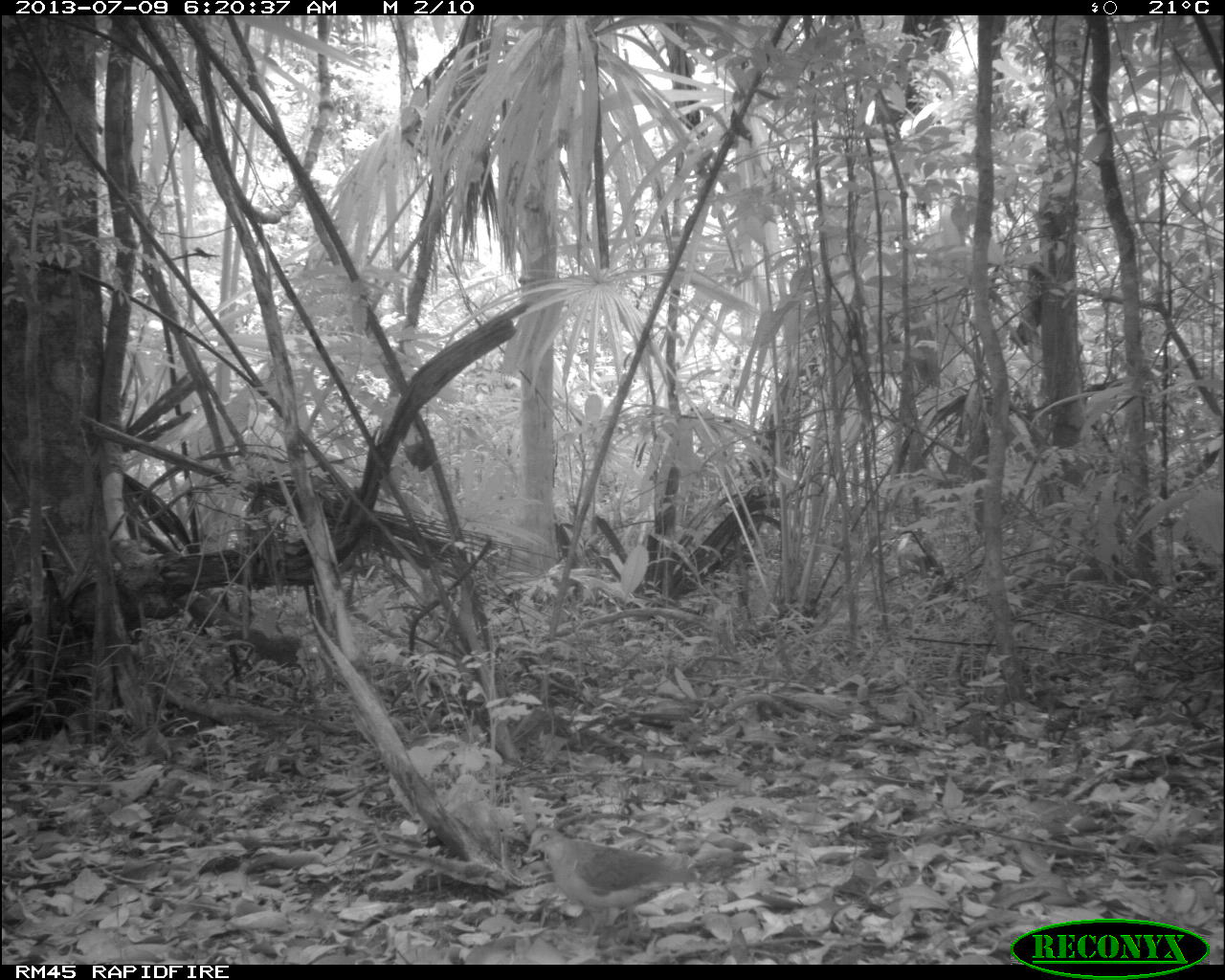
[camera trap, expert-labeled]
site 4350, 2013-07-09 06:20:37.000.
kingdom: Animalia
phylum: Chordata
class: Aves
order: Columbiformes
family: Columbidae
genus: Geotrygon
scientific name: Geotrygon montana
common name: ruddy quail-dove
Geotrygon montana (ruddy quail-dove), count 1.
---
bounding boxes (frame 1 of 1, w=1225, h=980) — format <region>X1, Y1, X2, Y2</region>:
geotrygon montana: <region>523, 825, 698, 950</region>